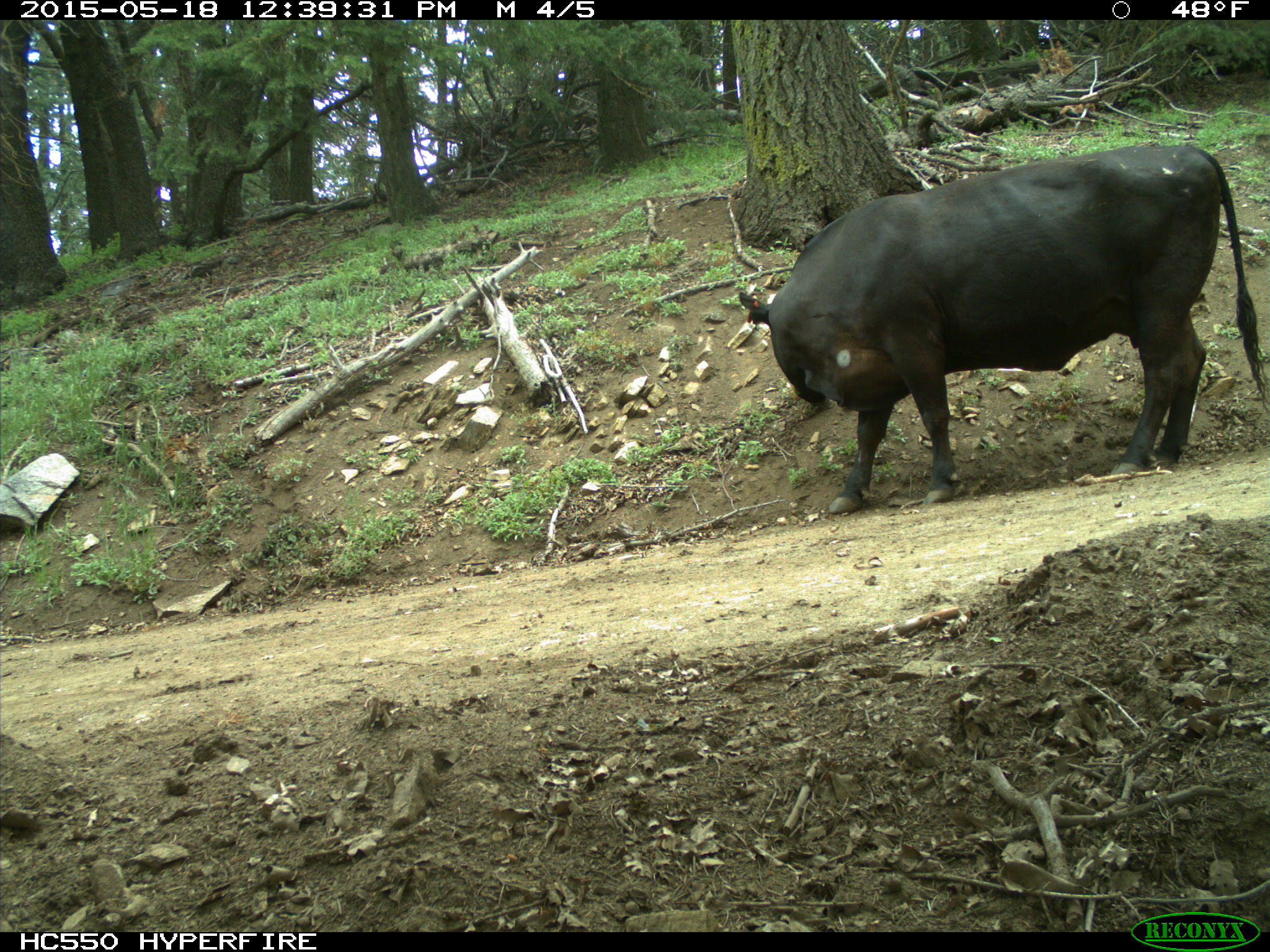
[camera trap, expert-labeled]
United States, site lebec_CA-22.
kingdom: Animalia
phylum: Chordata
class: Mammalia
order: Artiodactyla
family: Bovidae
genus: Bos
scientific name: Bos taurus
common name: domestic cow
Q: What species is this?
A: Bos taurus (domestic cow).